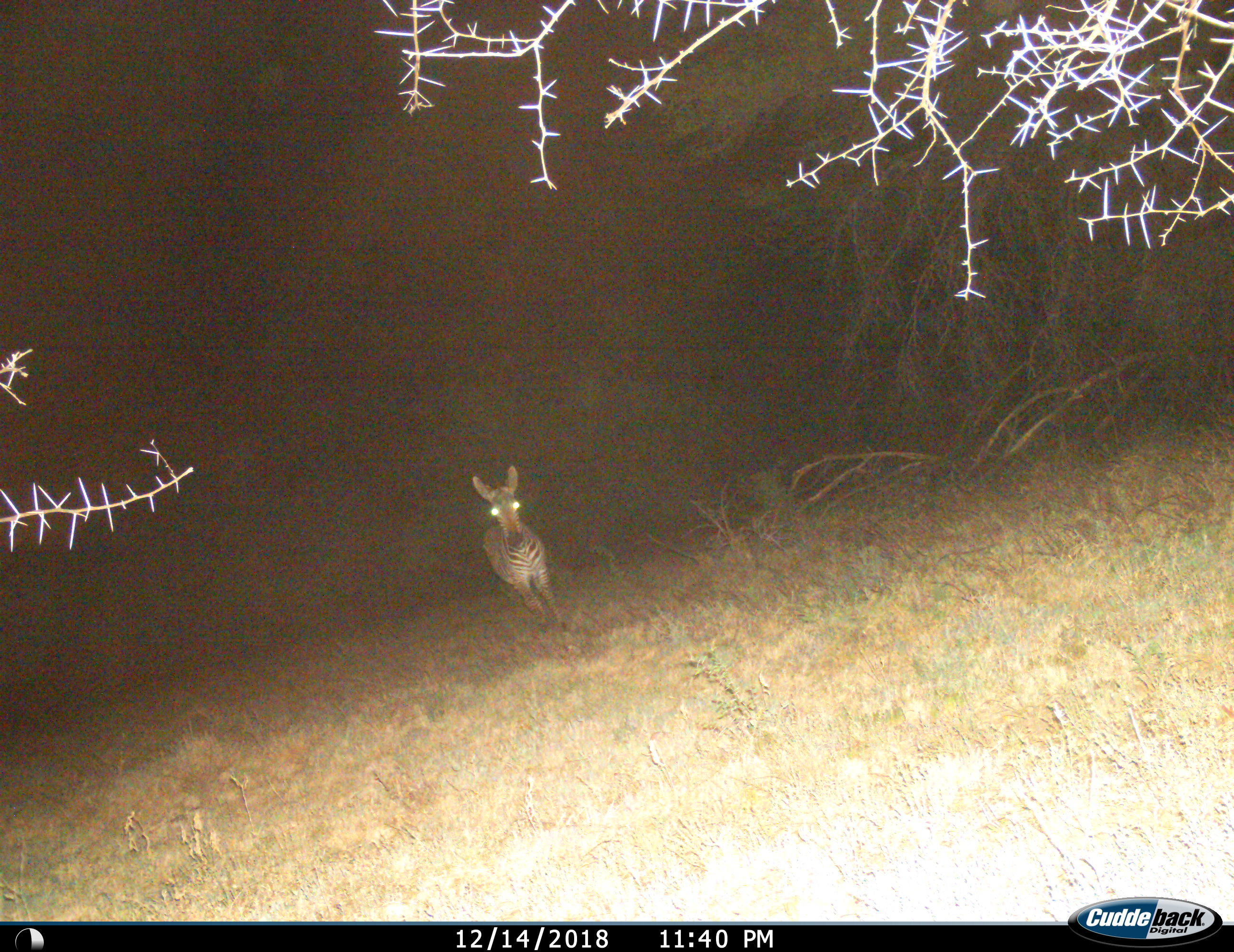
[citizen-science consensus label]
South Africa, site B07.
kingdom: Animalia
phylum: Chordata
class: Mammalia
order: Perissodactyla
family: Equidae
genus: Equus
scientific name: Equus zebra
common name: mountain zebra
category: zebramountain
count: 1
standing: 30%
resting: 0%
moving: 70%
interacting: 0%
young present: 0%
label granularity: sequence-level